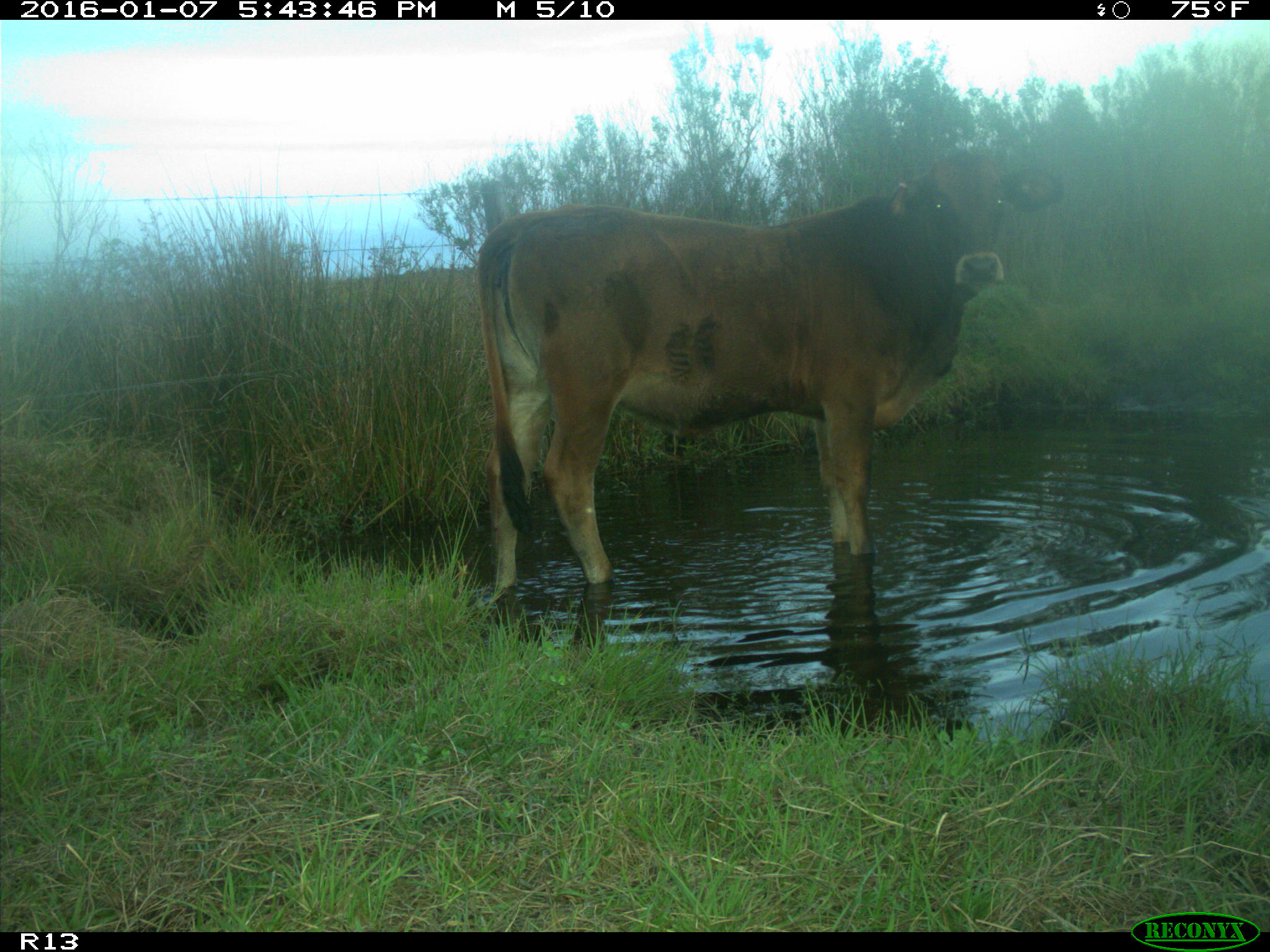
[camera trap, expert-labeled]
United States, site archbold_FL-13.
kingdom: Animalia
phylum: Chordata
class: Mammalia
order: Artiodactyla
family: Bovidae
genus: Bos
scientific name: Bos taurus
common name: domestic cow